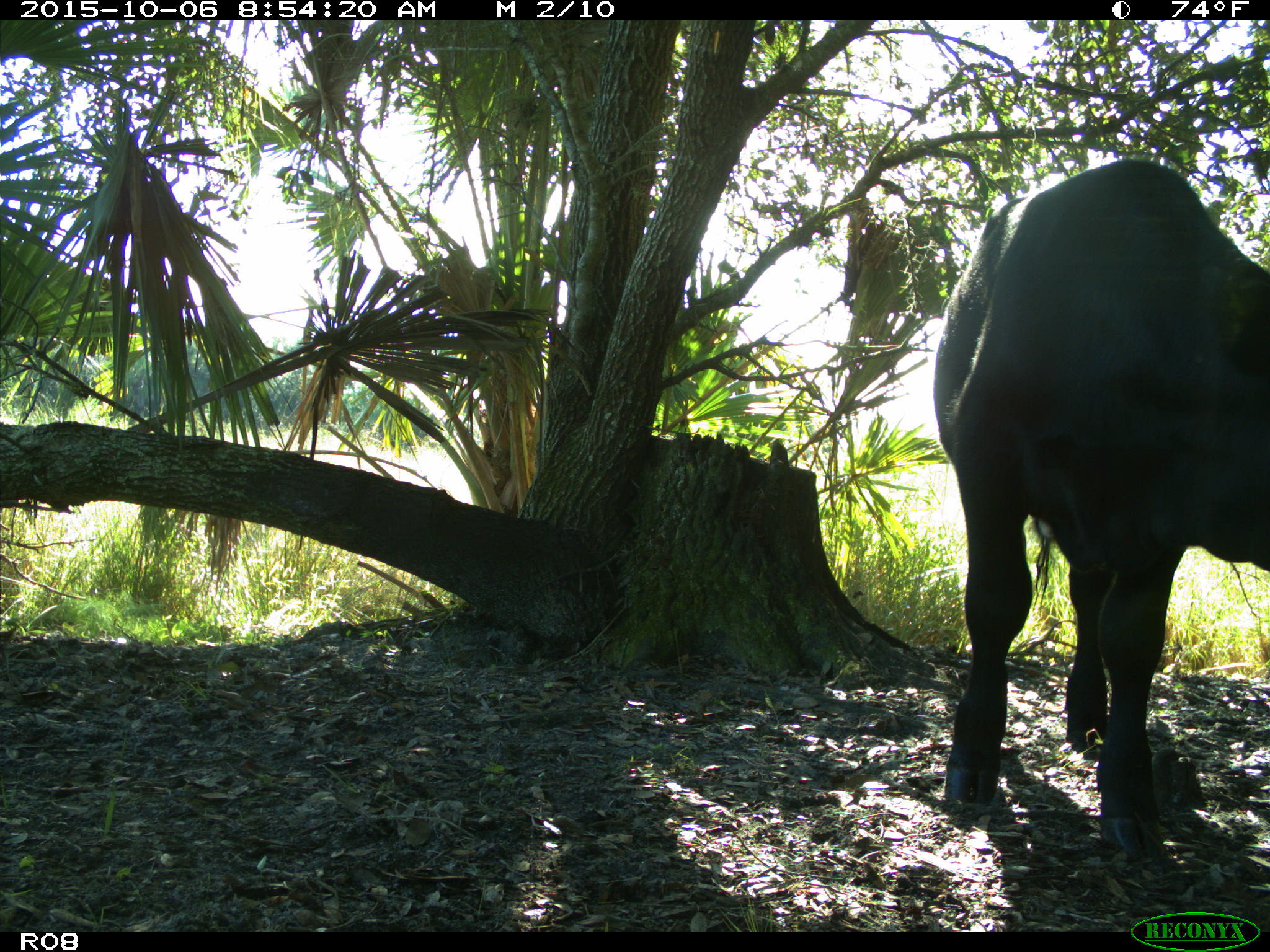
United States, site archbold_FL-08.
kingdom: Animalia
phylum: Chordata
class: Mammalia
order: Artiodactyla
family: Bovidae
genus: Bos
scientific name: Bos taurus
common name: domestic cow